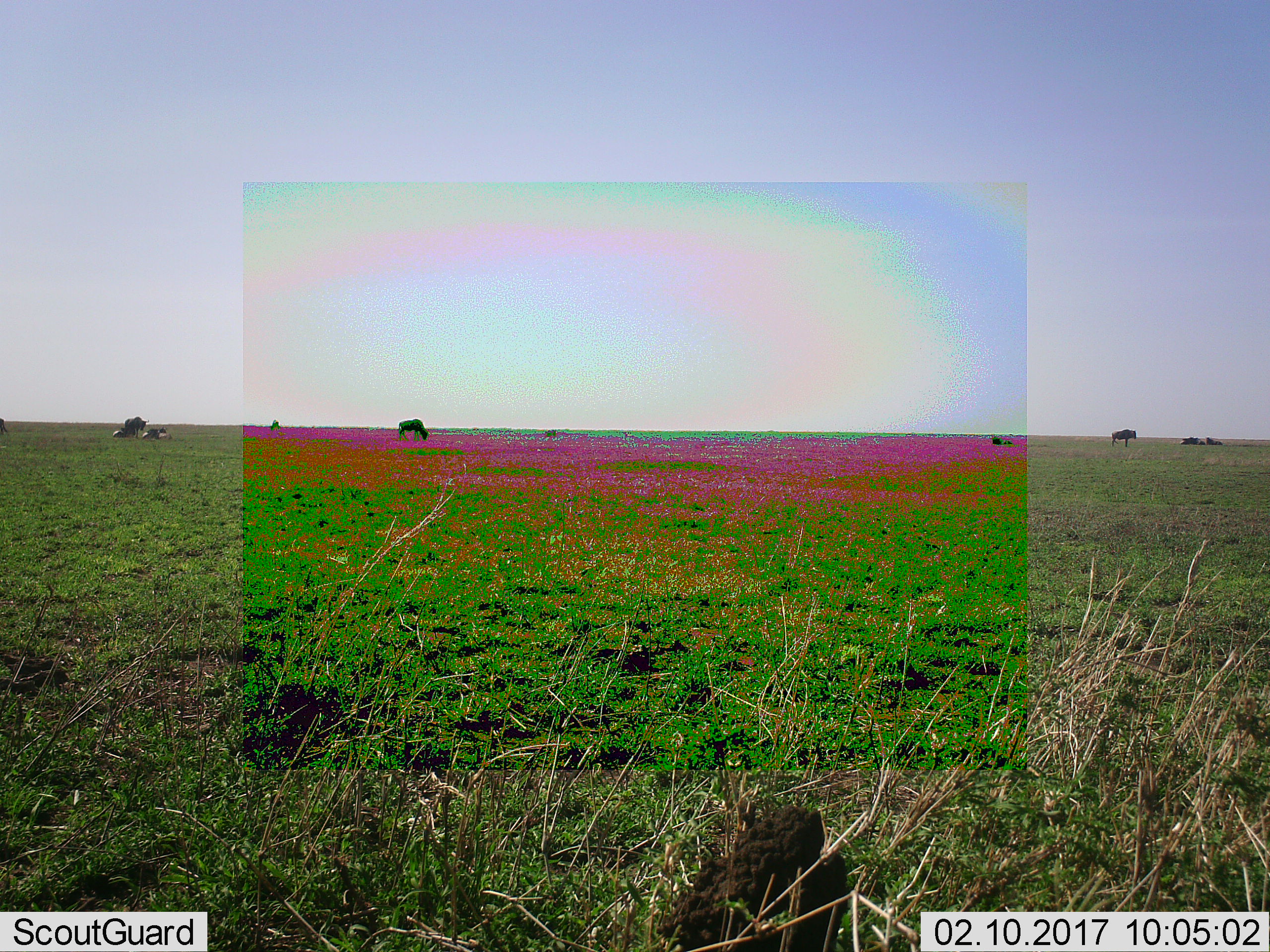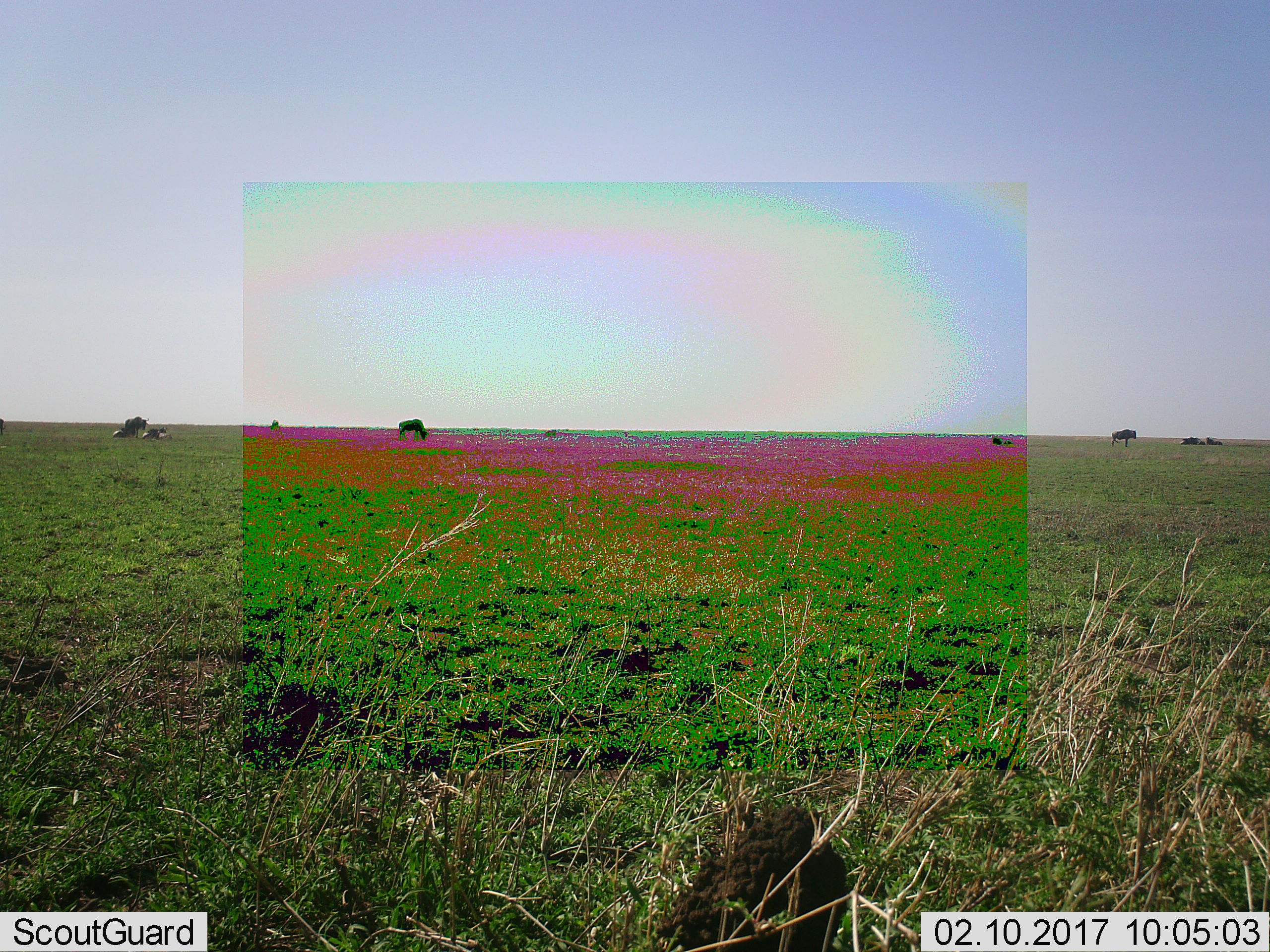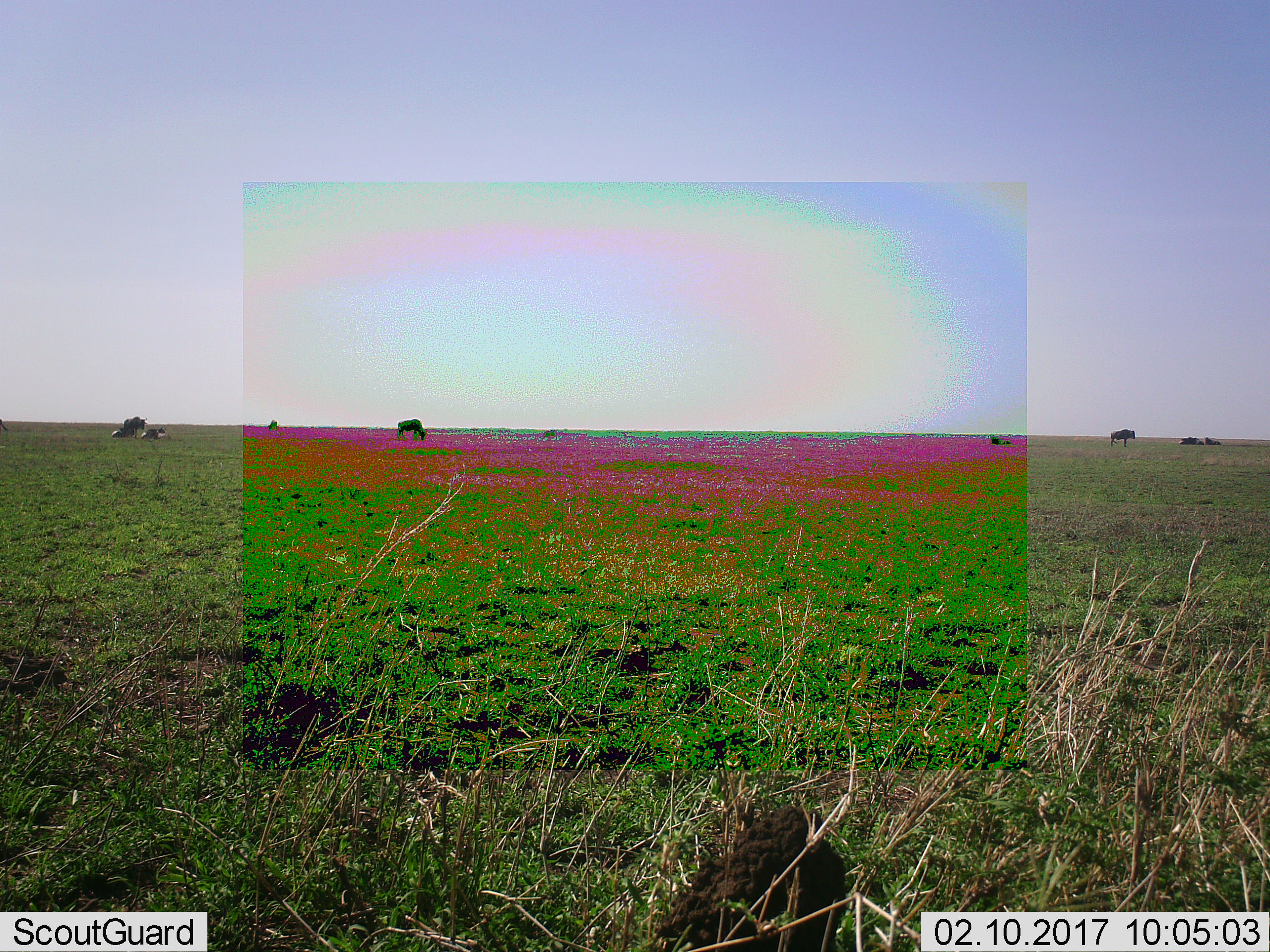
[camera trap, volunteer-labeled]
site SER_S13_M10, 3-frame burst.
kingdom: Animalia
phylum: Chordata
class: Mammalia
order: Artiodactyla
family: Bovidae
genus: Connochaetes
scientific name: Connochaetes taurinus taurinus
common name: blue wildebeest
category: wildebeestblue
Wildebeestblue (blue wildebeest) (Connochaetes taurinus taurinus), count 9. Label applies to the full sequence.